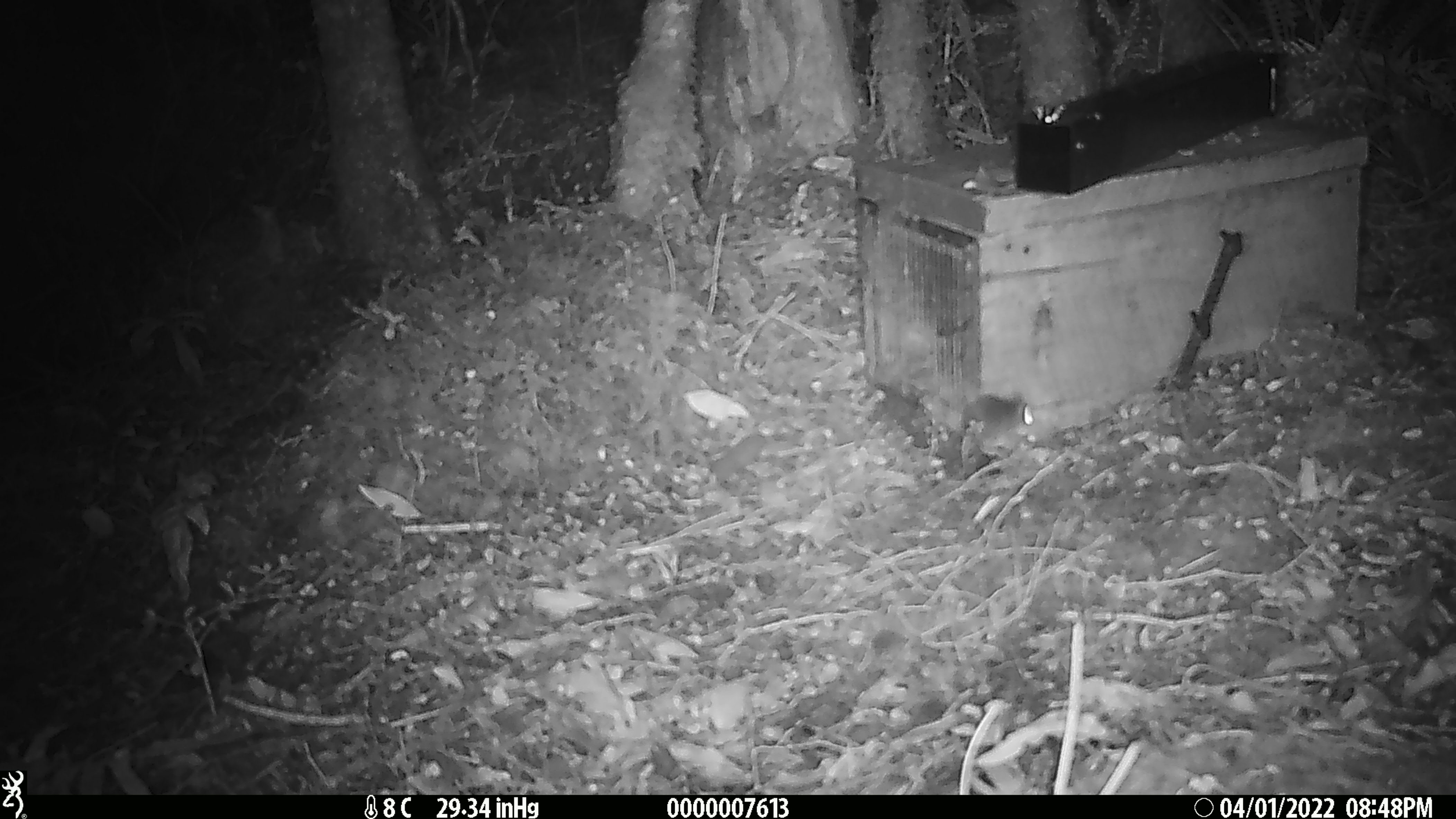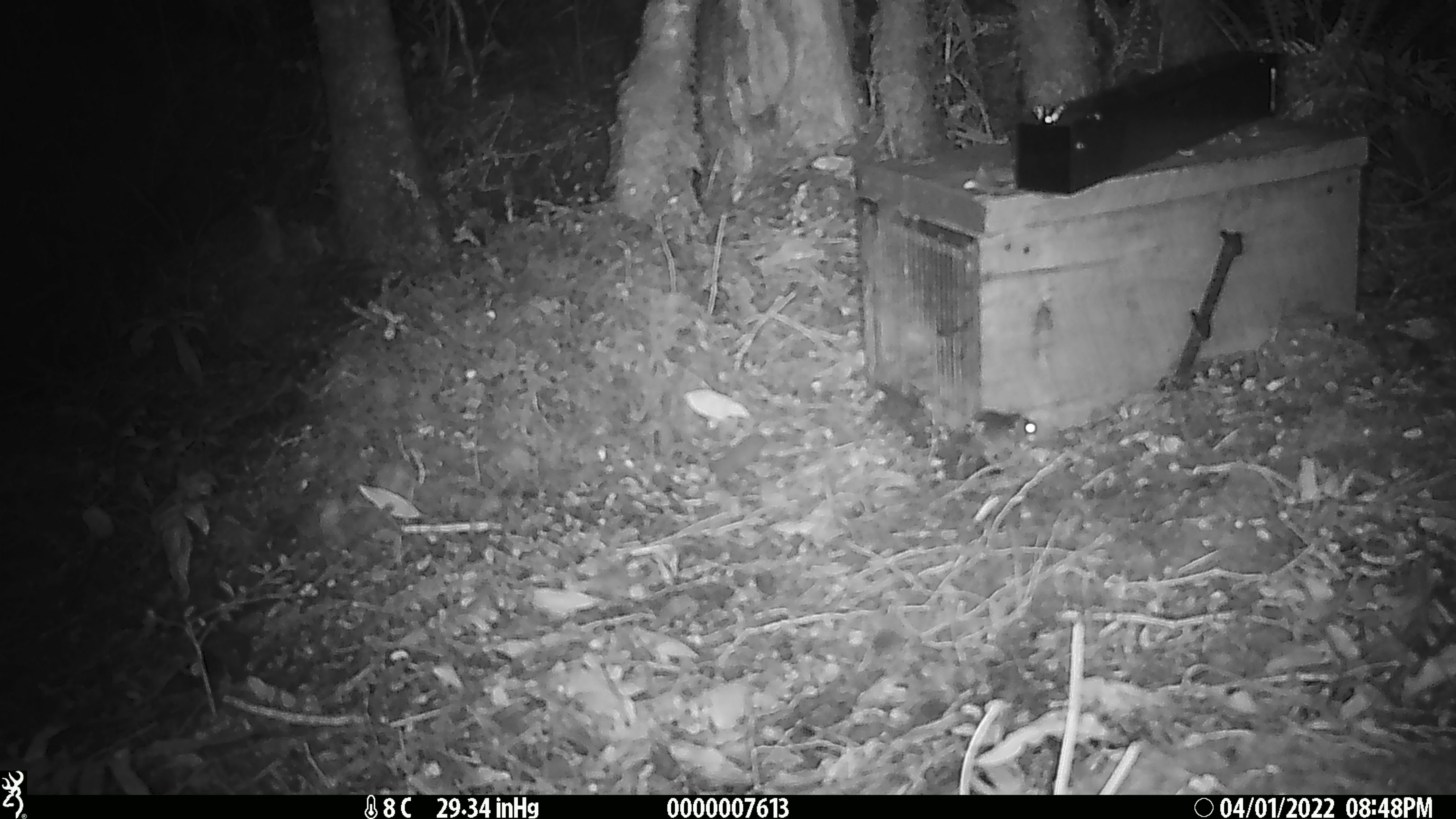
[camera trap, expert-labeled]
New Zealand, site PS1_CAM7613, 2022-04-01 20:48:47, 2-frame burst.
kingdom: Animalia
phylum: Chordata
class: Mammalia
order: Rodentia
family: Muridae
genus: Mus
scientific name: Mus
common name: mouse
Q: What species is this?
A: Mouse (Mus).